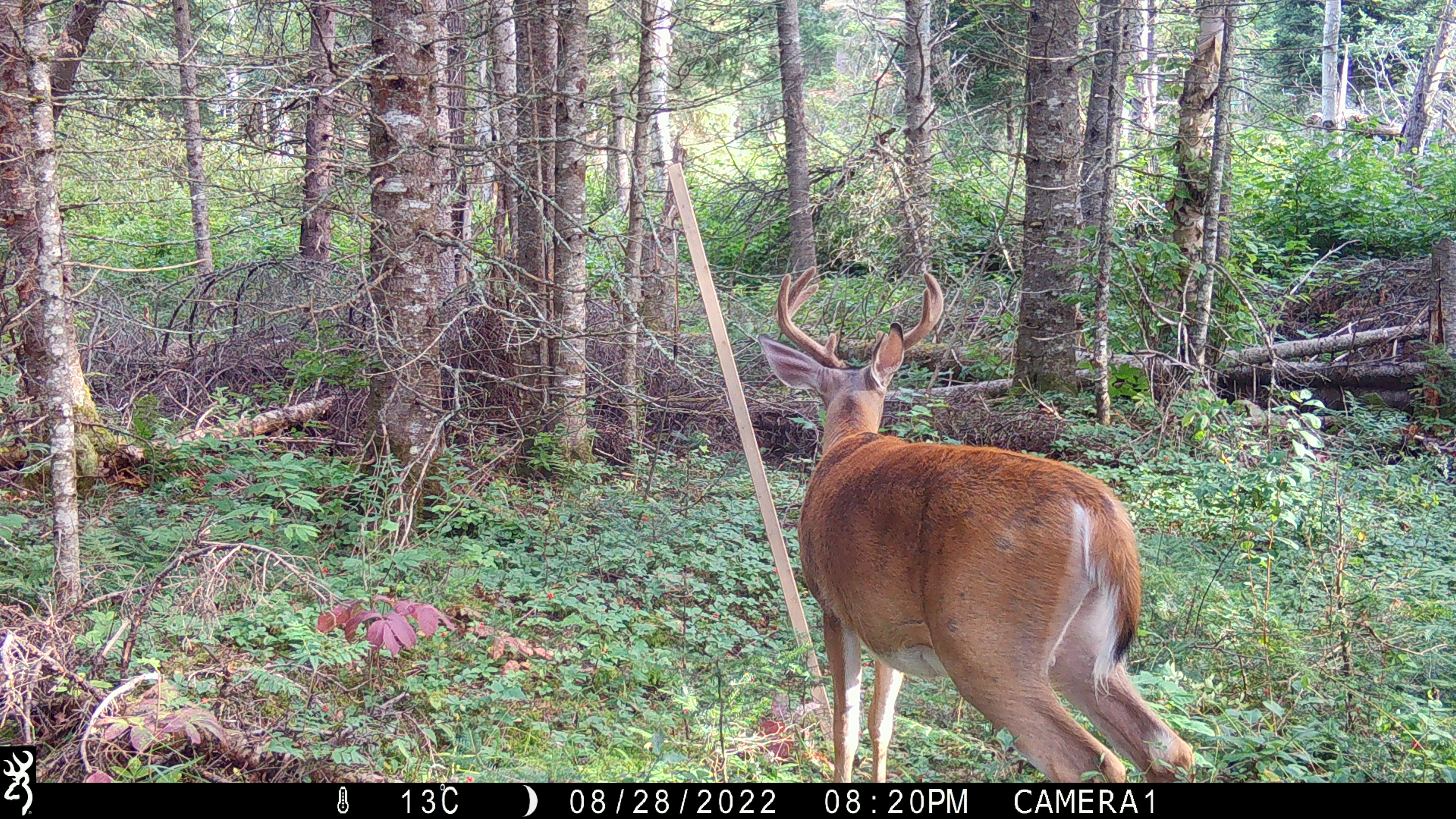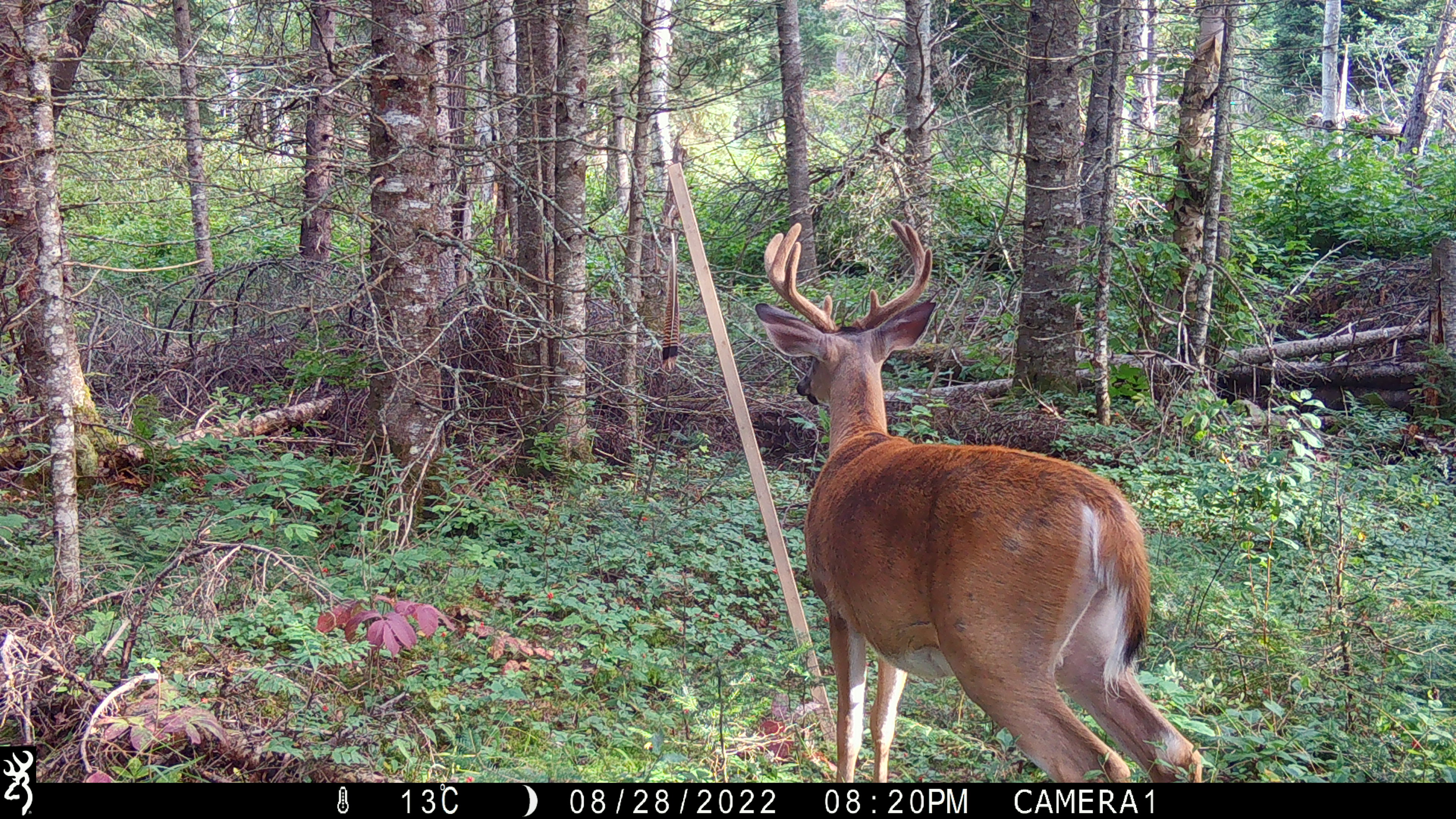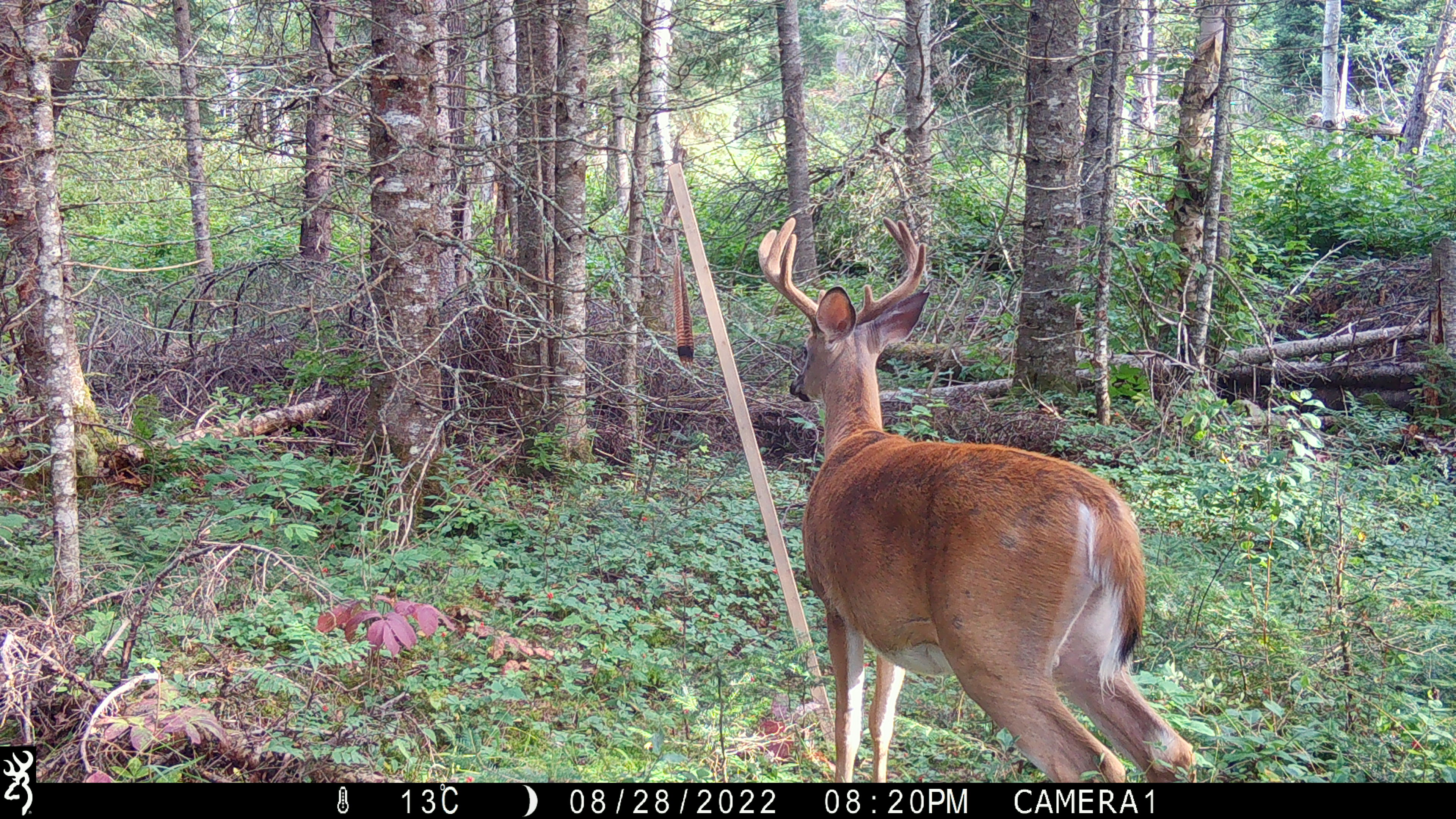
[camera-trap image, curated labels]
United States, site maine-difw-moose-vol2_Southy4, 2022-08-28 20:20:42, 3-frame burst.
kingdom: Animalia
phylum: Chordata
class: Mammalia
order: Artiodactyla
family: Cervidae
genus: Odocoileus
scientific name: Odocoileus virginianus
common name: white-tailed deer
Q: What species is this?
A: White-tailed deer (Odocoileus virginianus).